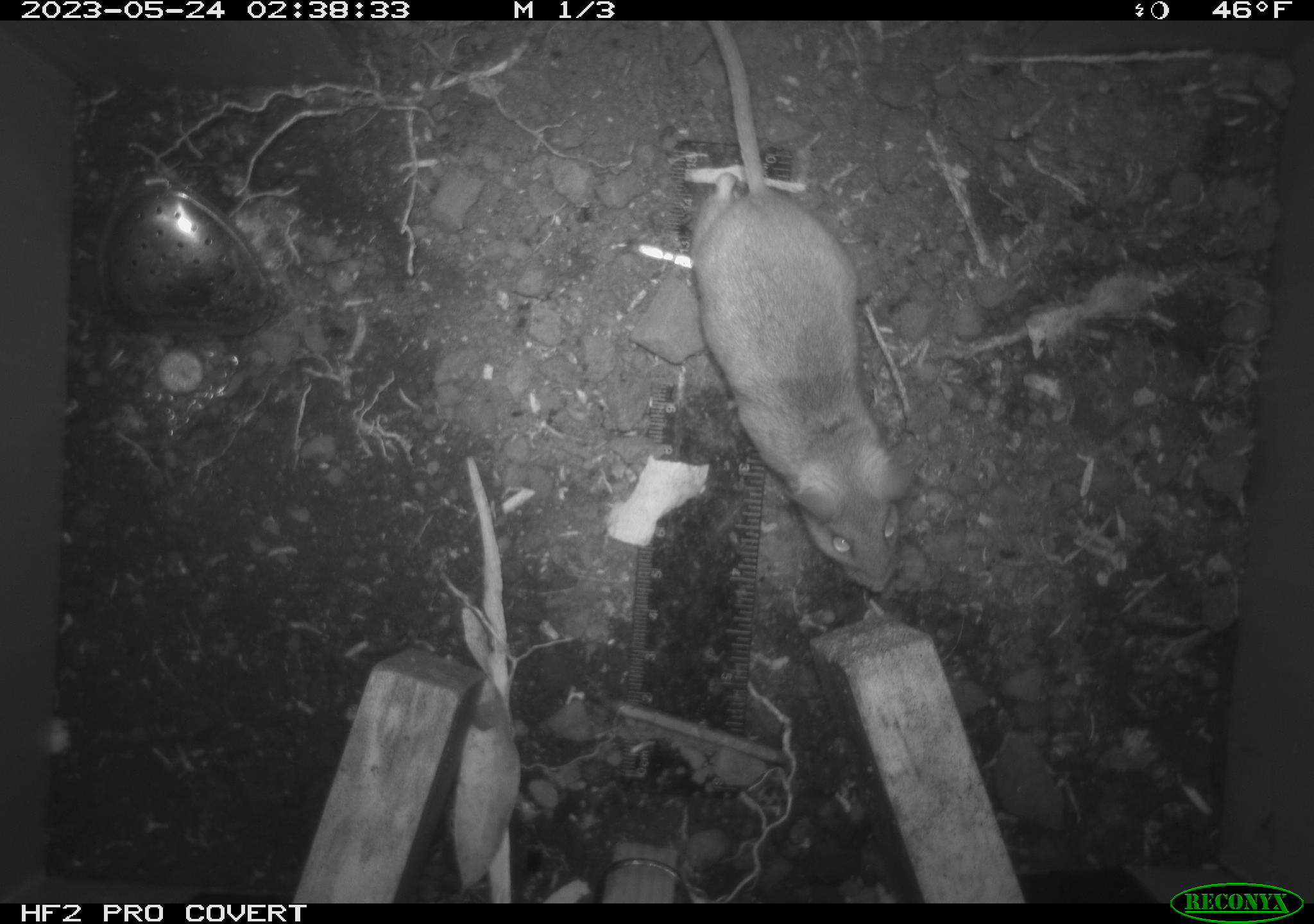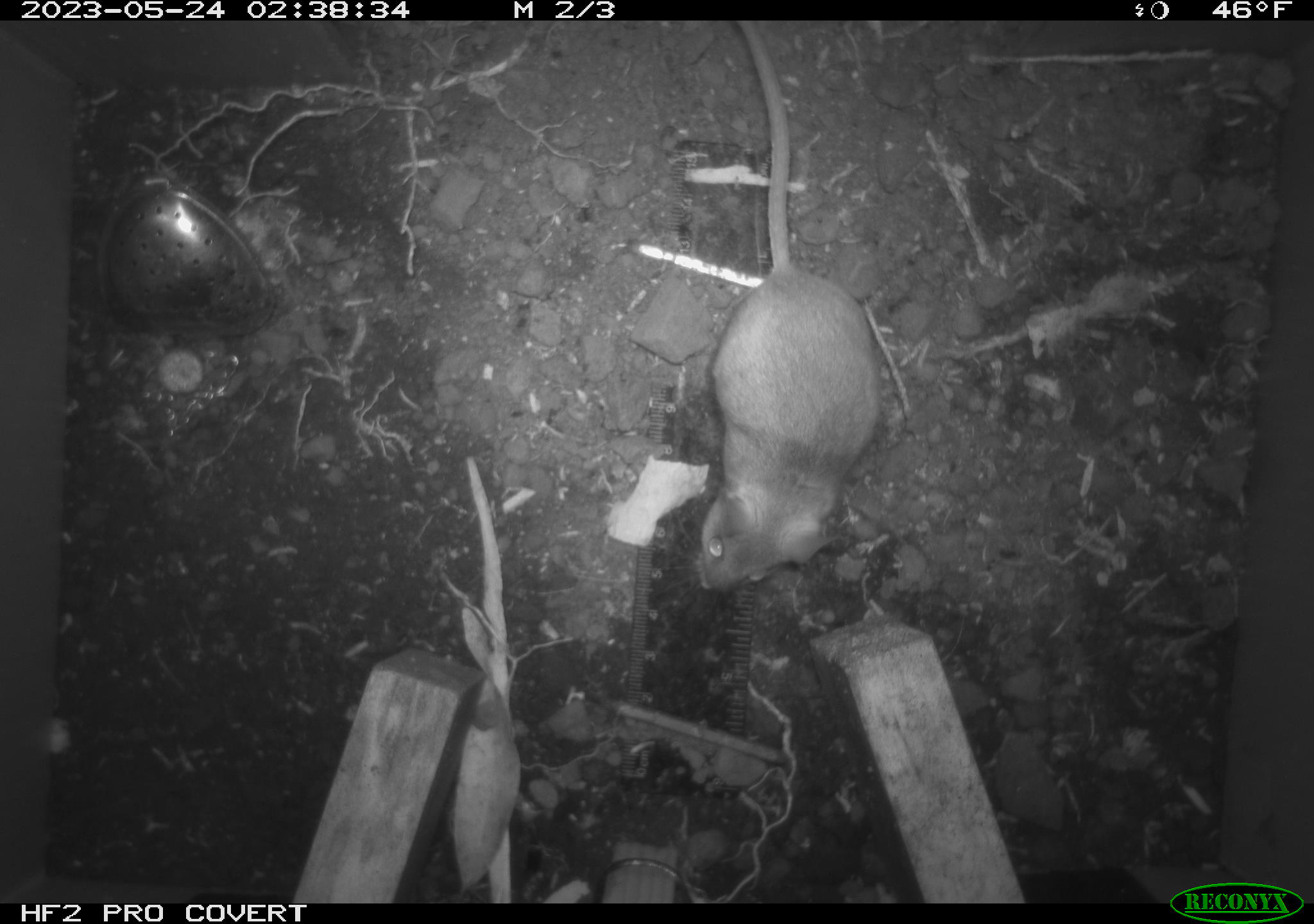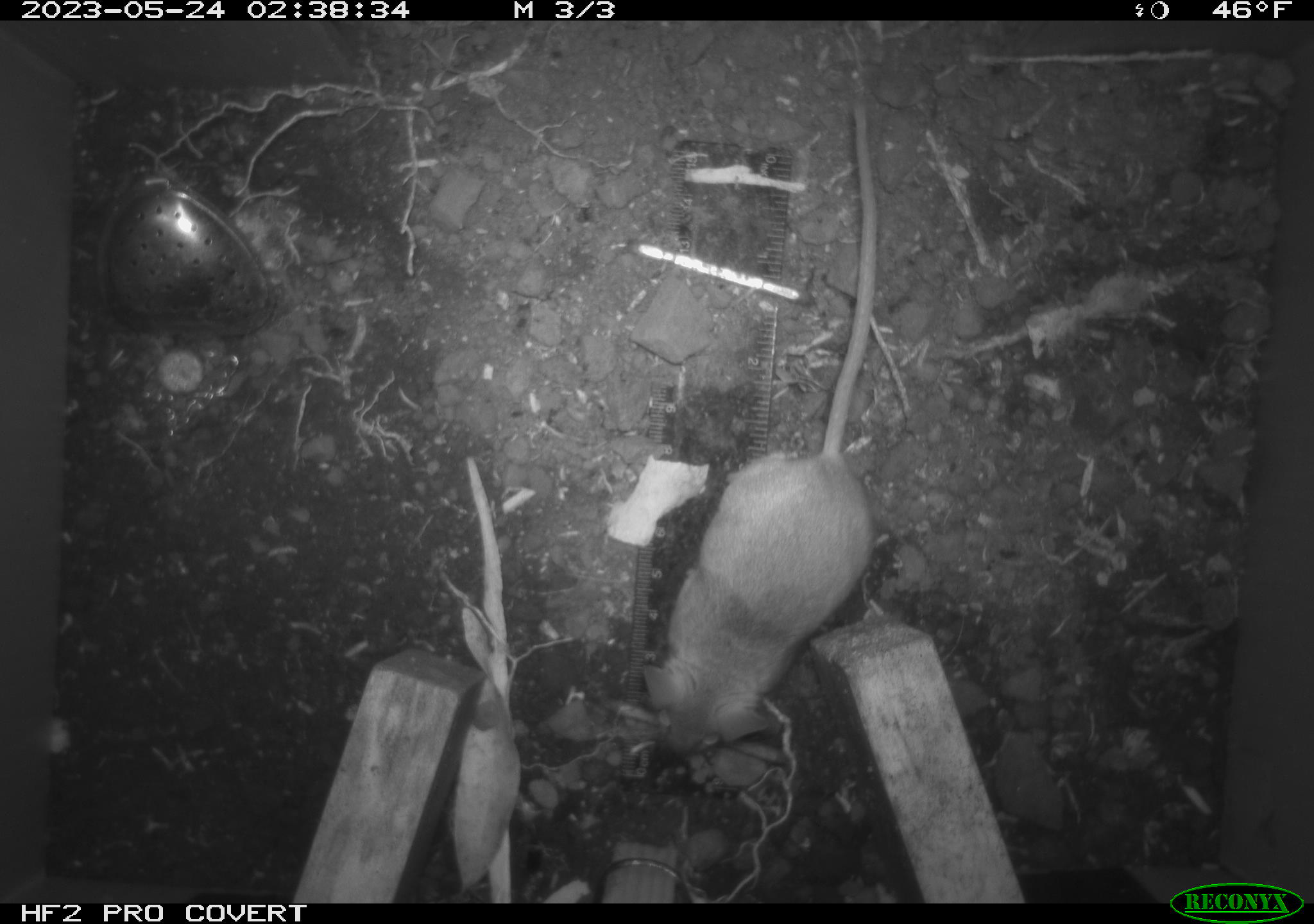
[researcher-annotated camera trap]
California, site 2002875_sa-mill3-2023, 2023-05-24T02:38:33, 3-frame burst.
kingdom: Animalia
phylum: Chordata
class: Mammalia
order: Rodentia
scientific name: Rodentia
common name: mouse species